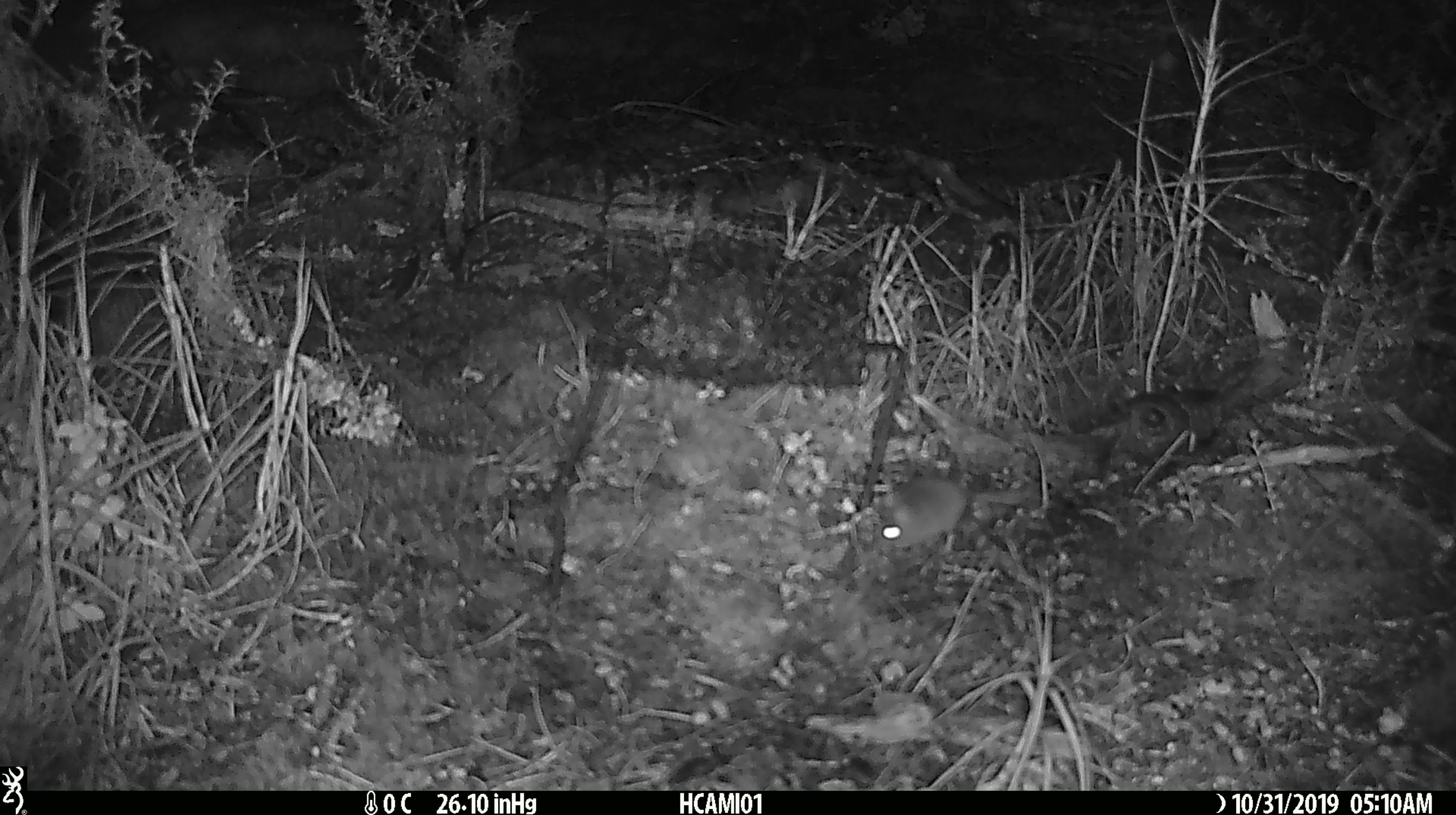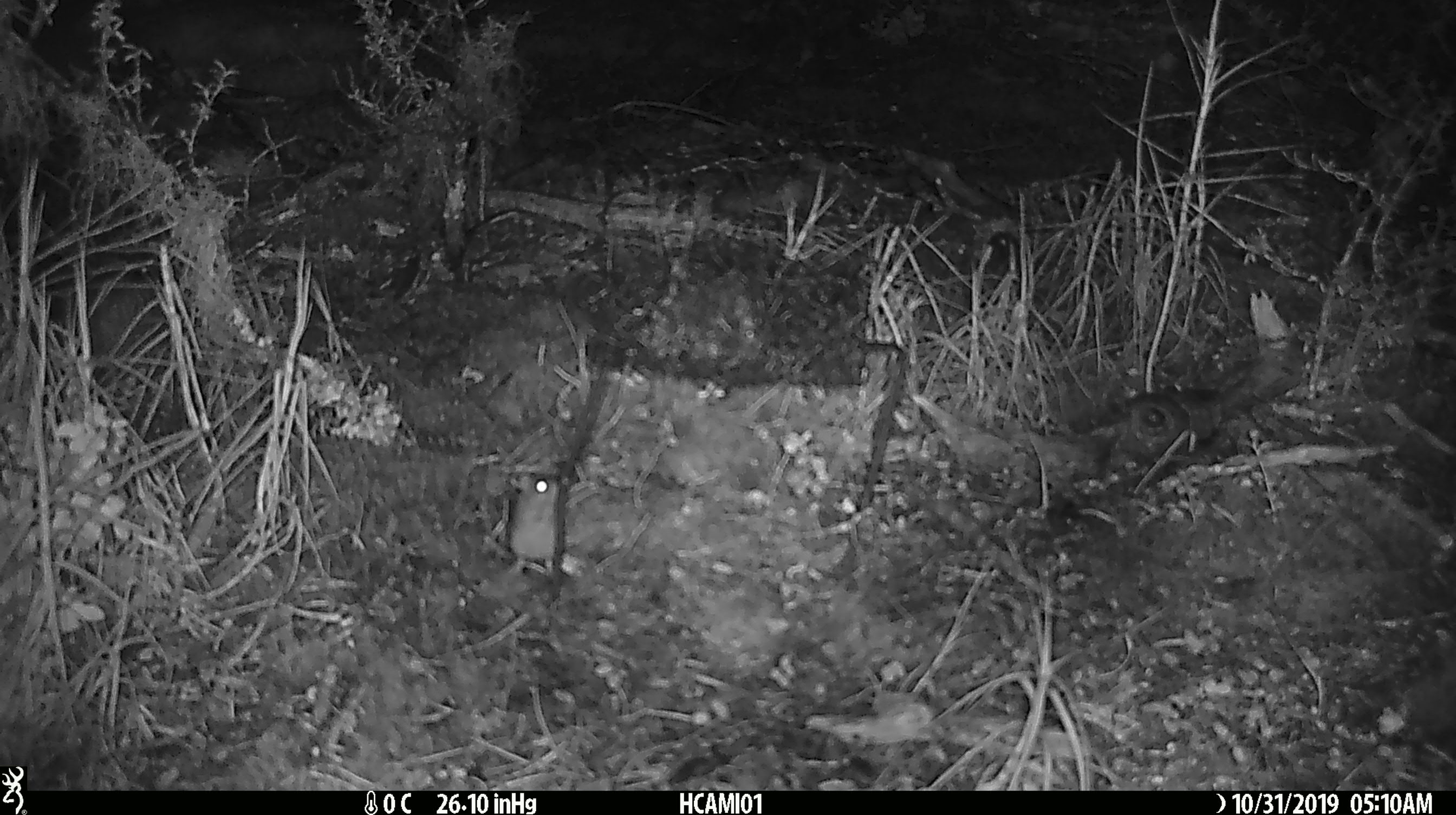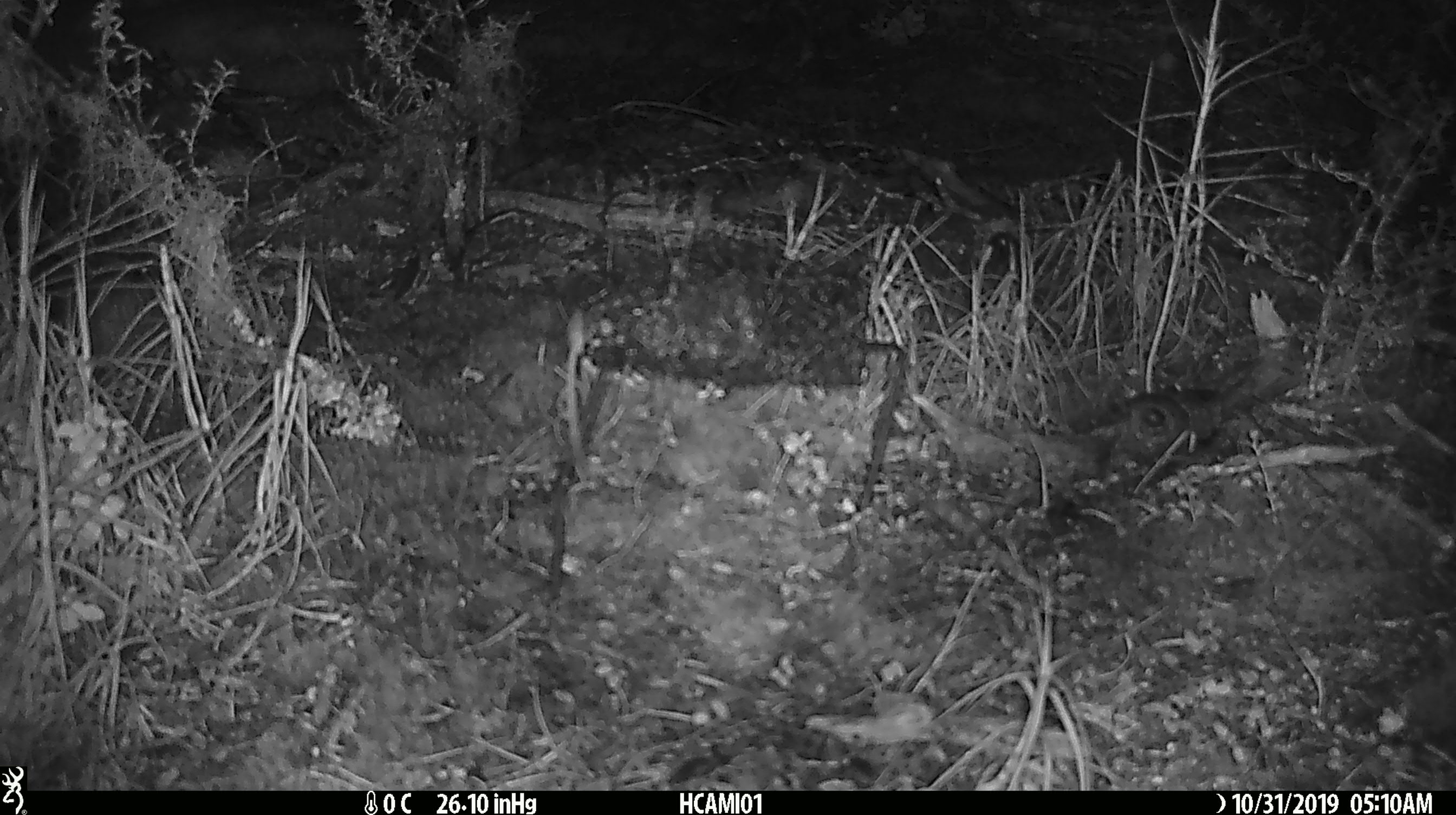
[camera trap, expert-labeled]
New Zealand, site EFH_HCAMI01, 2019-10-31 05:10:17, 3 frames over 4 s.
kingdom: Animalia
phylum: Chordata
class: Mammalia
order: Rodentia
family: Muridae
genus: Mus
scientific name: Mus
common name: mouse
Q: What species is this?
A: Mouse (Mus).